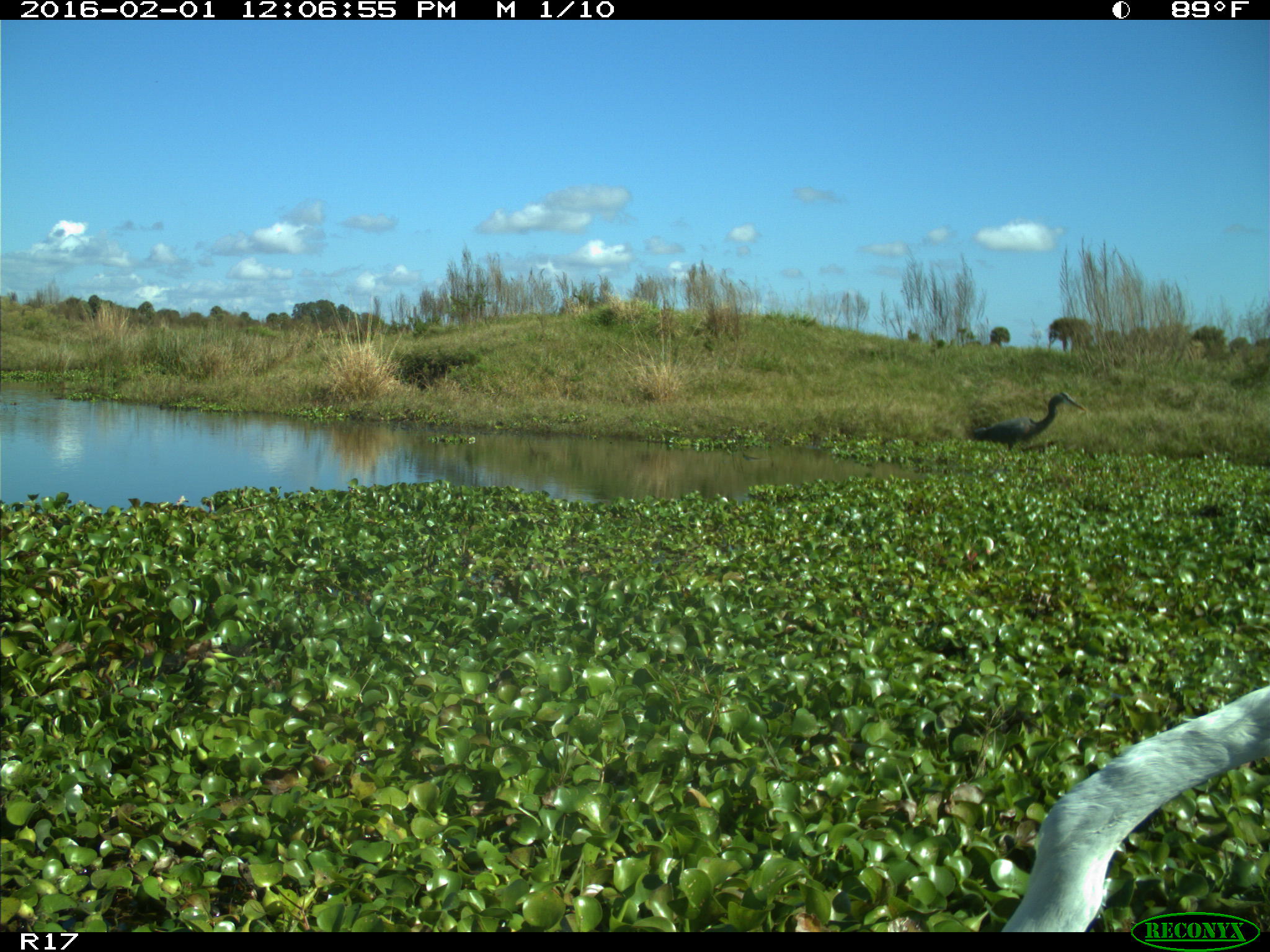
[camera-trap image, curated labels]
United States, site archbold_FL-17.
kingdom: Animalia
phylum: Chordata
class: Aves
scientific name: Aves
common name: birds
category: unidentified bird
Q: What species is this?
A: Unidentified bird (birds) (Aves).